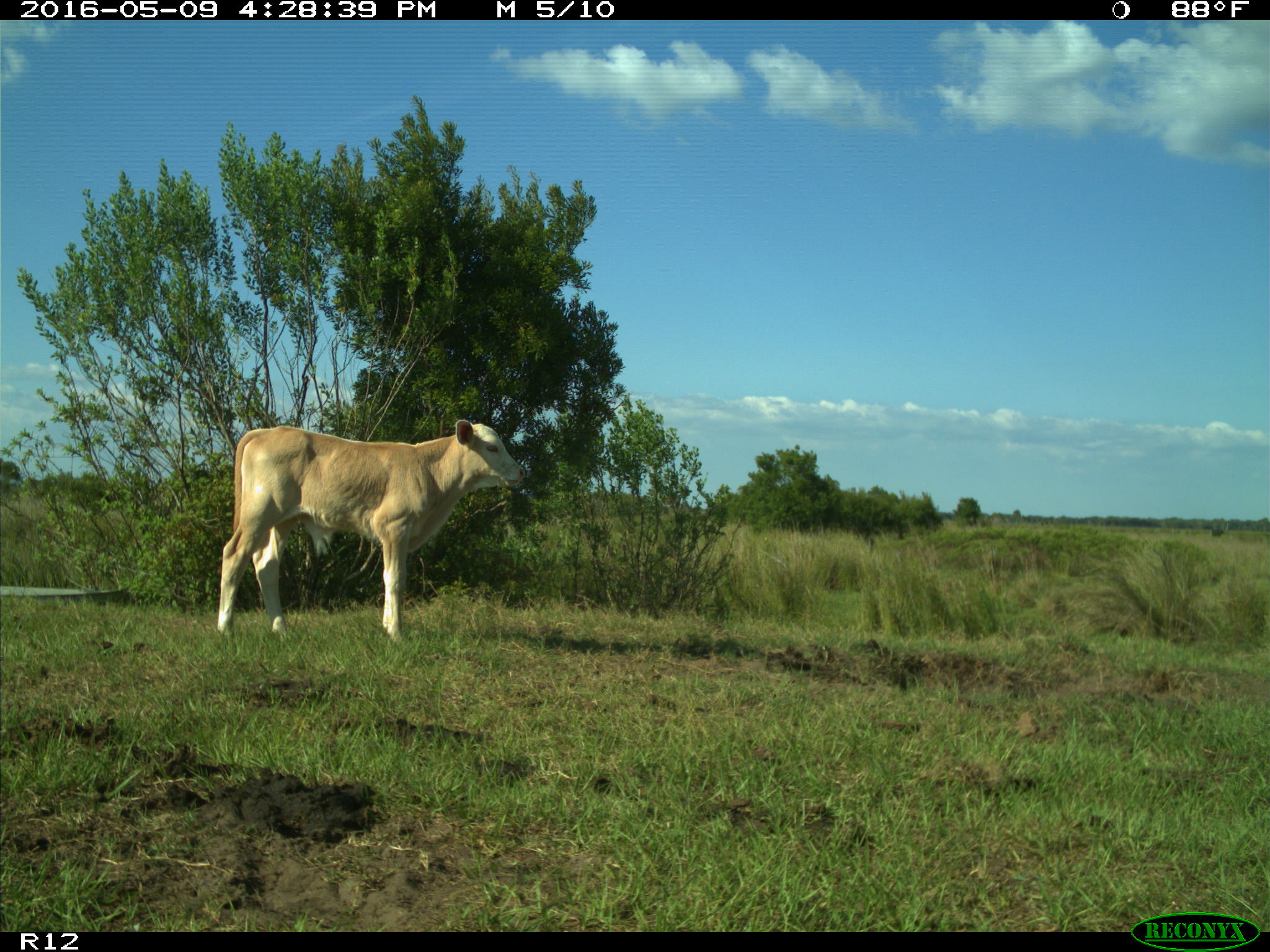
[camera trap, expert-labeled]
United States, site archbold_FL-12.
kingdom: Animalia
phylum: Chordata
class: Mammalia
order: Artiodactyla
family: Bovidae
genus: Bos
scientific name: Bos taurus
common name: domestic cow